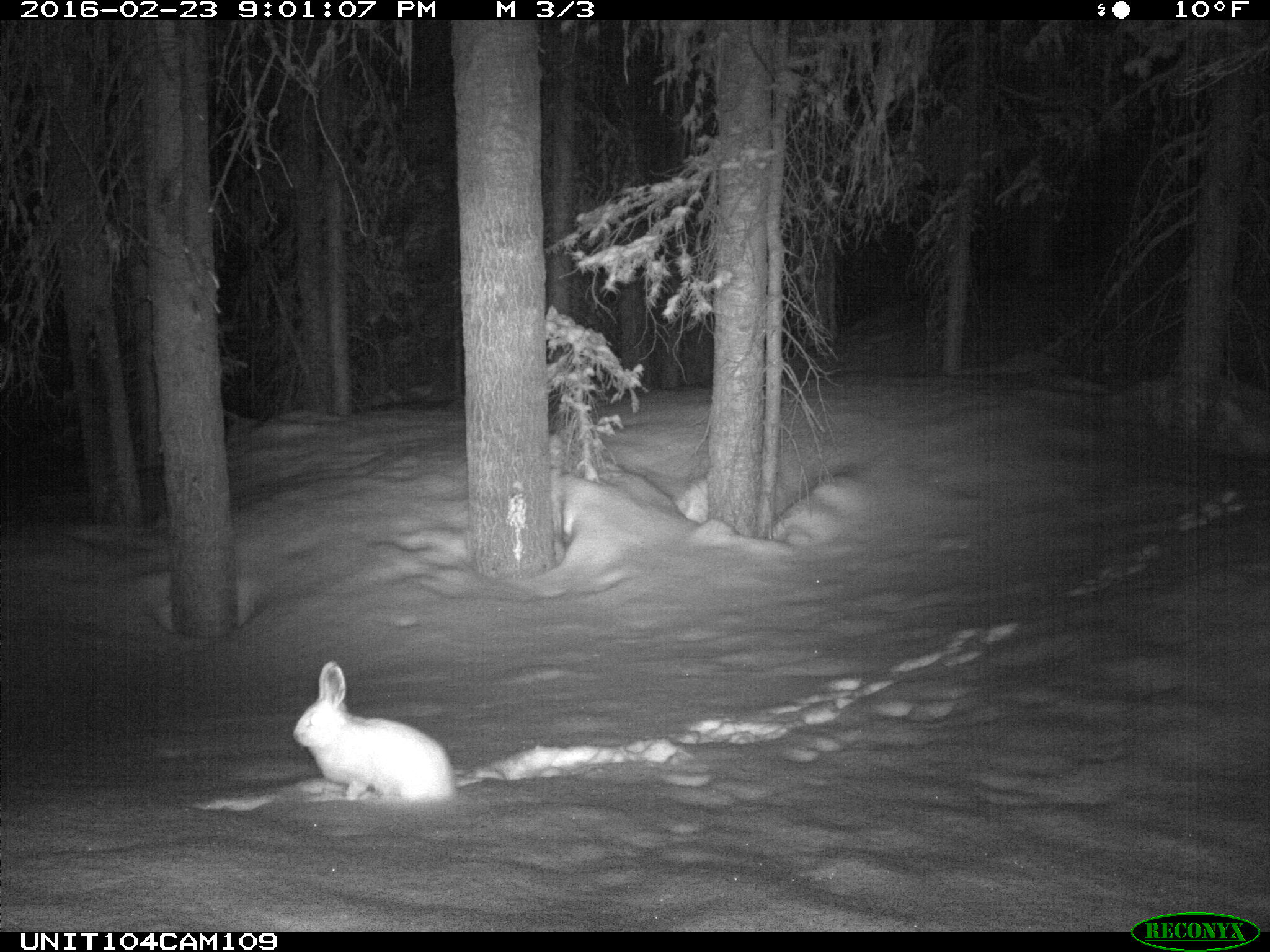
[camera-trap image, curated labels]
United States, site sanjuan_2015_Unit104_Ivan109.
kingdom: Animalia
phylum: Chordata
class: Mammalia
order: Lagomorpha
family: Leporidae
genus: Lepus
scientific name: Lepus americanus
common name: snowshoe hare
Lepus americanus (snowshoe hare).